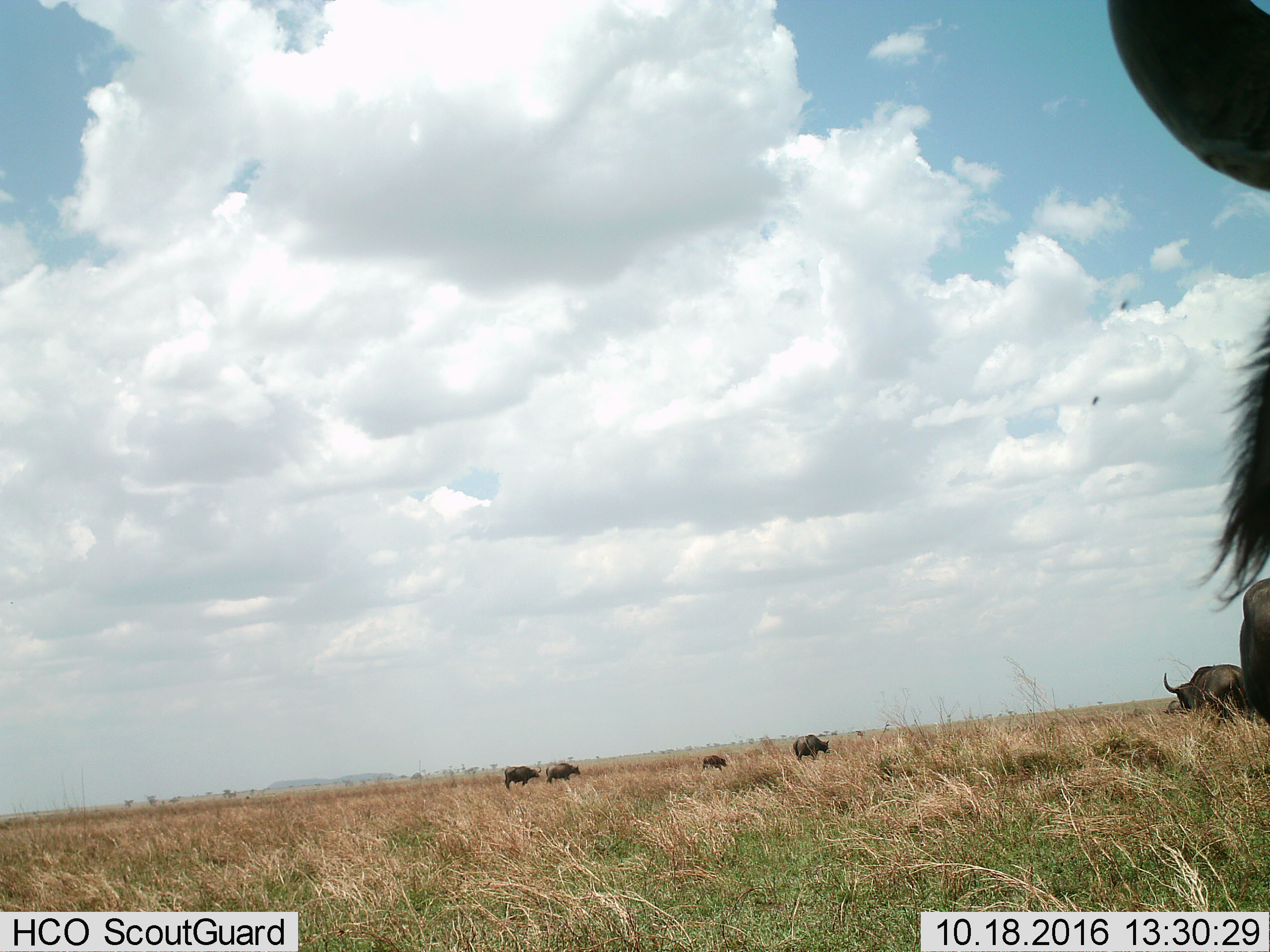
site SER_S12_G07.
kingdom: Animalia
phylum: Chordata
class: Mammalia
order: Artiodactyla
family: Bovidae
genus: Syncerus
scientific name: Syncerus caffer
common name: african buffalo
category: buffalo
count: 7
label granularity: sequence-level